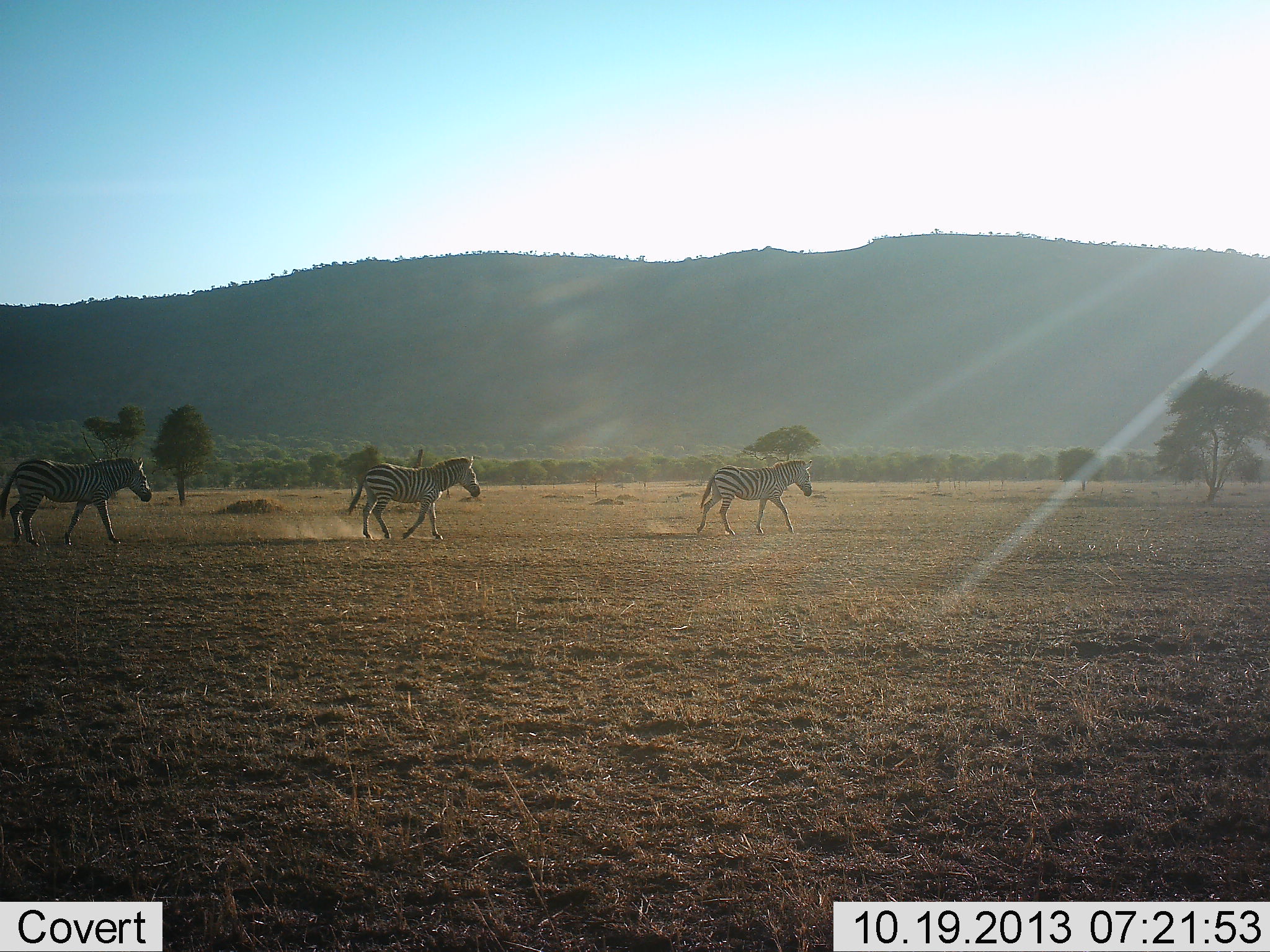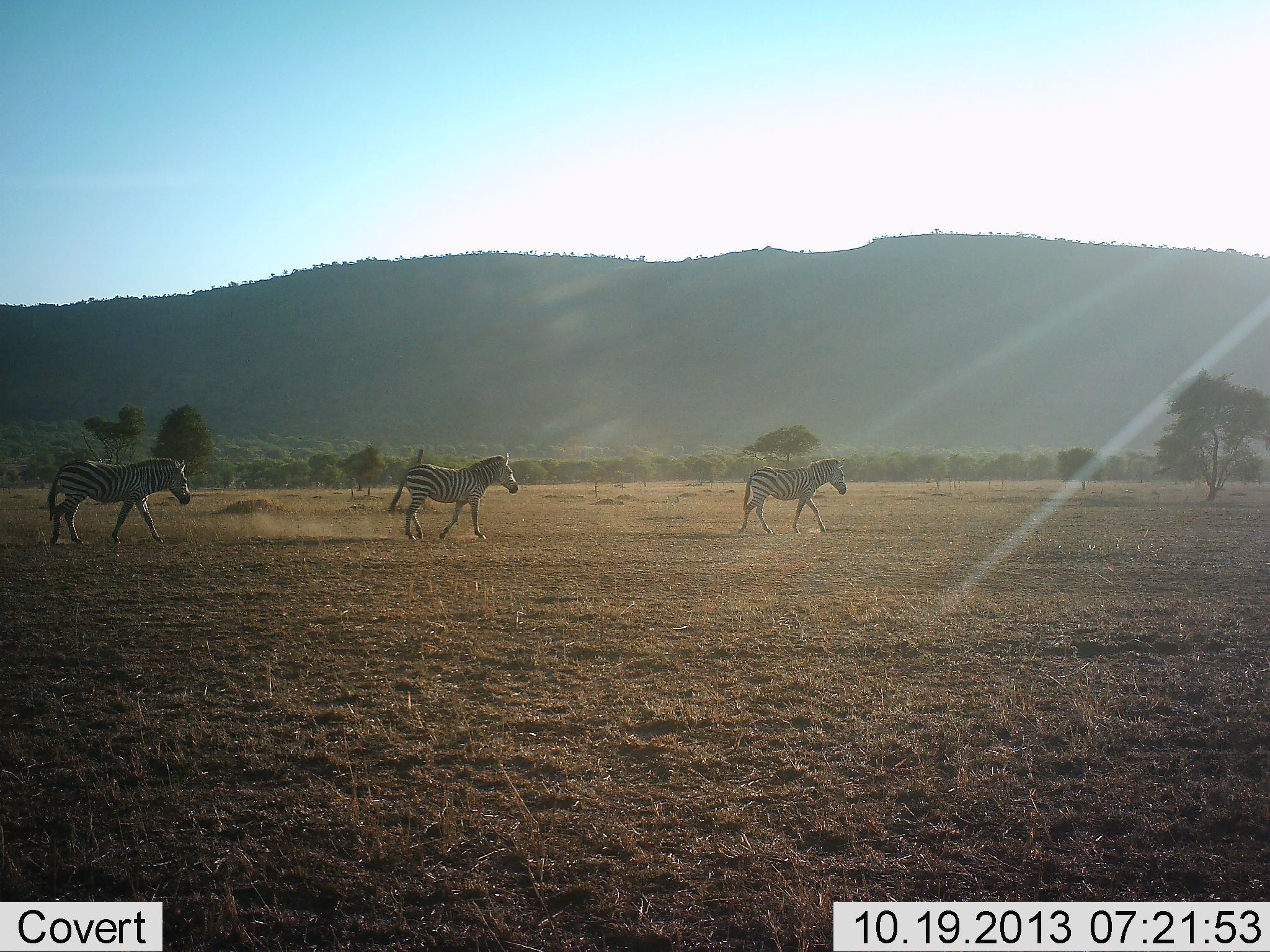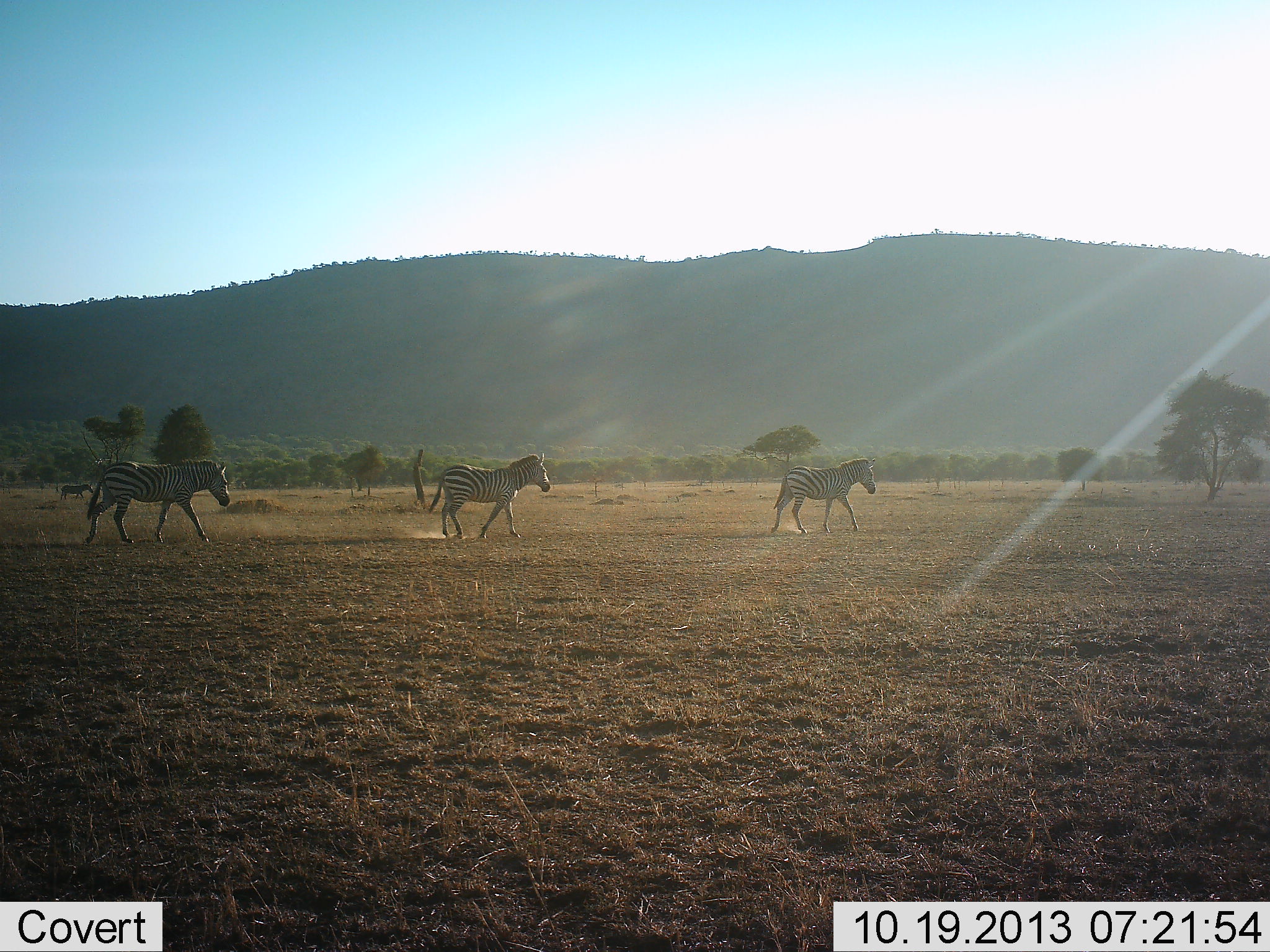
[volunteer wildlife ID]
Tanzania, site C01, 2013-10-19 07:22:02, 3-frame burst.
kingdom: Animalia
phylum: Chordata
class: Mammalia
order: Perissodactyla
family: Equidae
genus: Equus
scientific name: Equus quagga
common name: plains zebra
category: zebra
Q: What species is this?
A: Zebra (plains zebra) (Equus quagga).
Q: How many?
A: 3.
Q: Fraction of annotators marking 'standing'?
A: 0%.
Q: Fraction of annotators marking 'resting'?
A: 0%.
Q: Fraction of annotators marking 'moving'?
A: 100%.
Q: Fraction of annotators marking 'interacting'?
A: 0%.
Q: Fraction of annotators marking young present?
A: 0%.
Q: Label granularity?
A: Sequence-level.